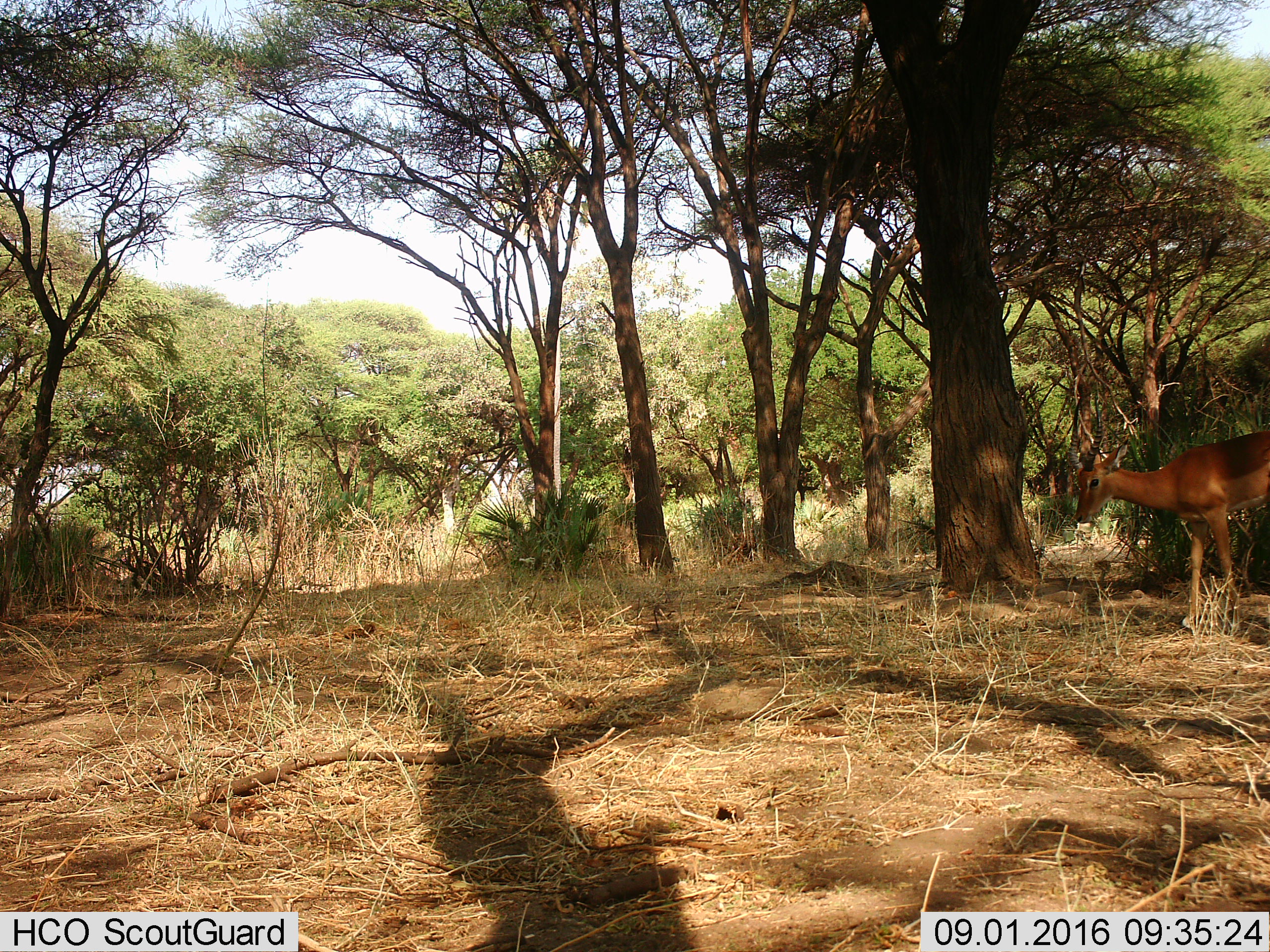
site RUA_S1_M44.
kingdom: Animalia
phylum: Chordata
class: Mammalia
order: Artiodactyla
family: Bovidae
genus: Aepyceros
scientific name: Aepyceros melampus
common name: impala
Impala (Aepyceros melampus), count 1. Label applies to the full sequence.